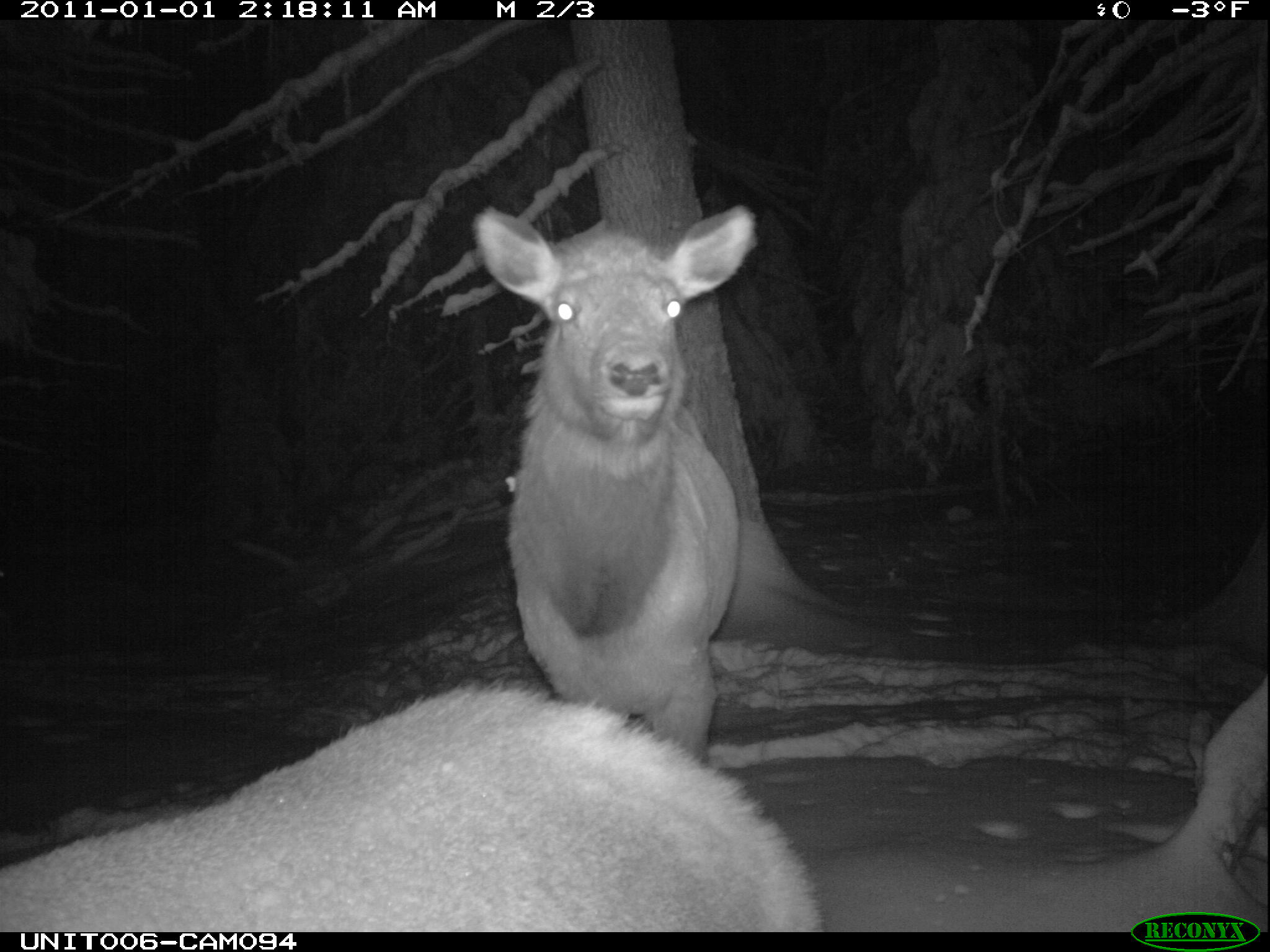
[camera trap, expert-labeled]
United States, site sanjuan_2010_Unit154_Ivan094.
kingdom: Animalia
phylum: Chordata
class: Mammalia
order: Artiodactyla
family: Cervidae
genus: Cervus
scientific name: Cervus elaphus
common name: red deer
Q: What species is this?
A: Cervus elaphus (red deer).